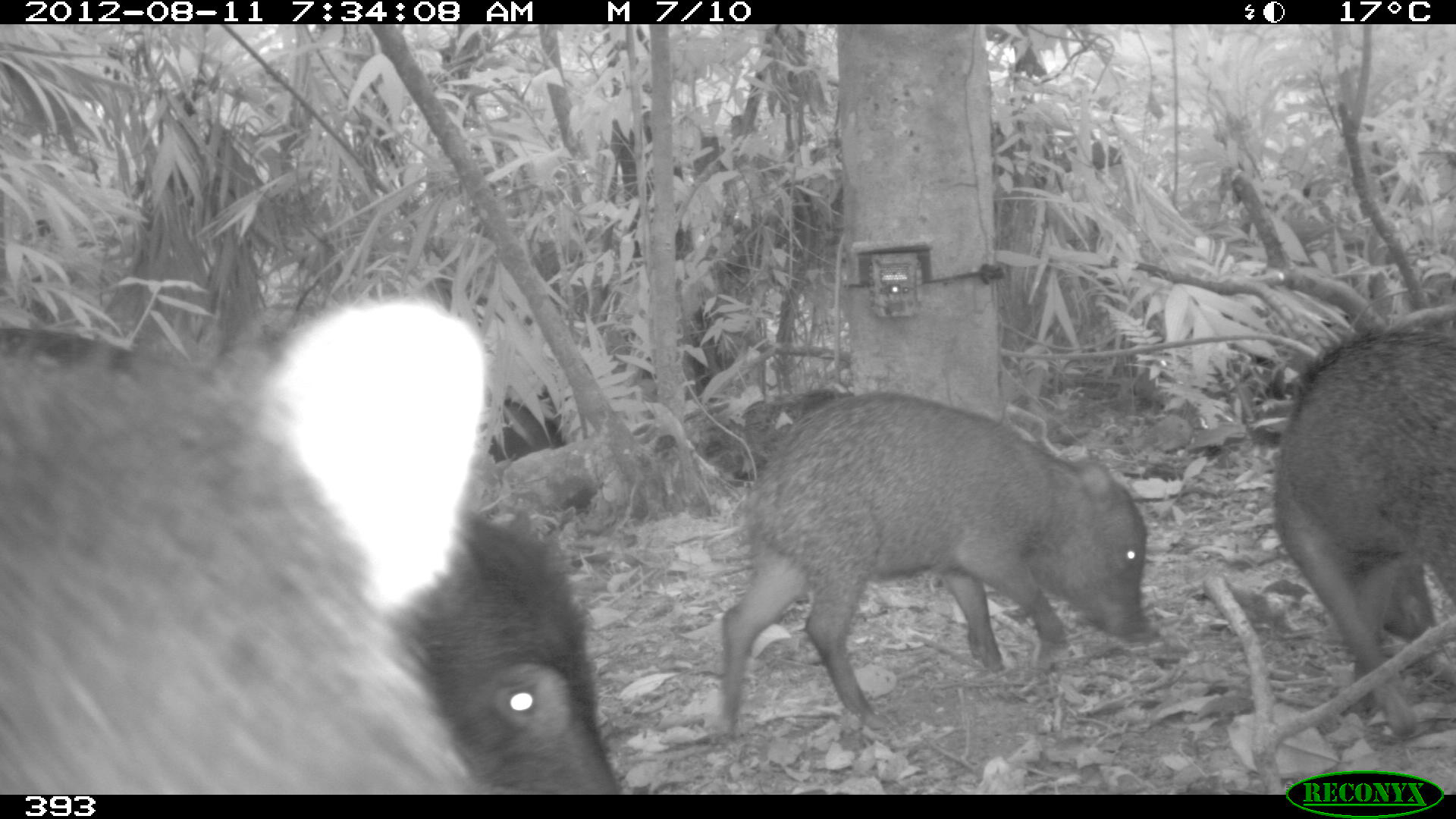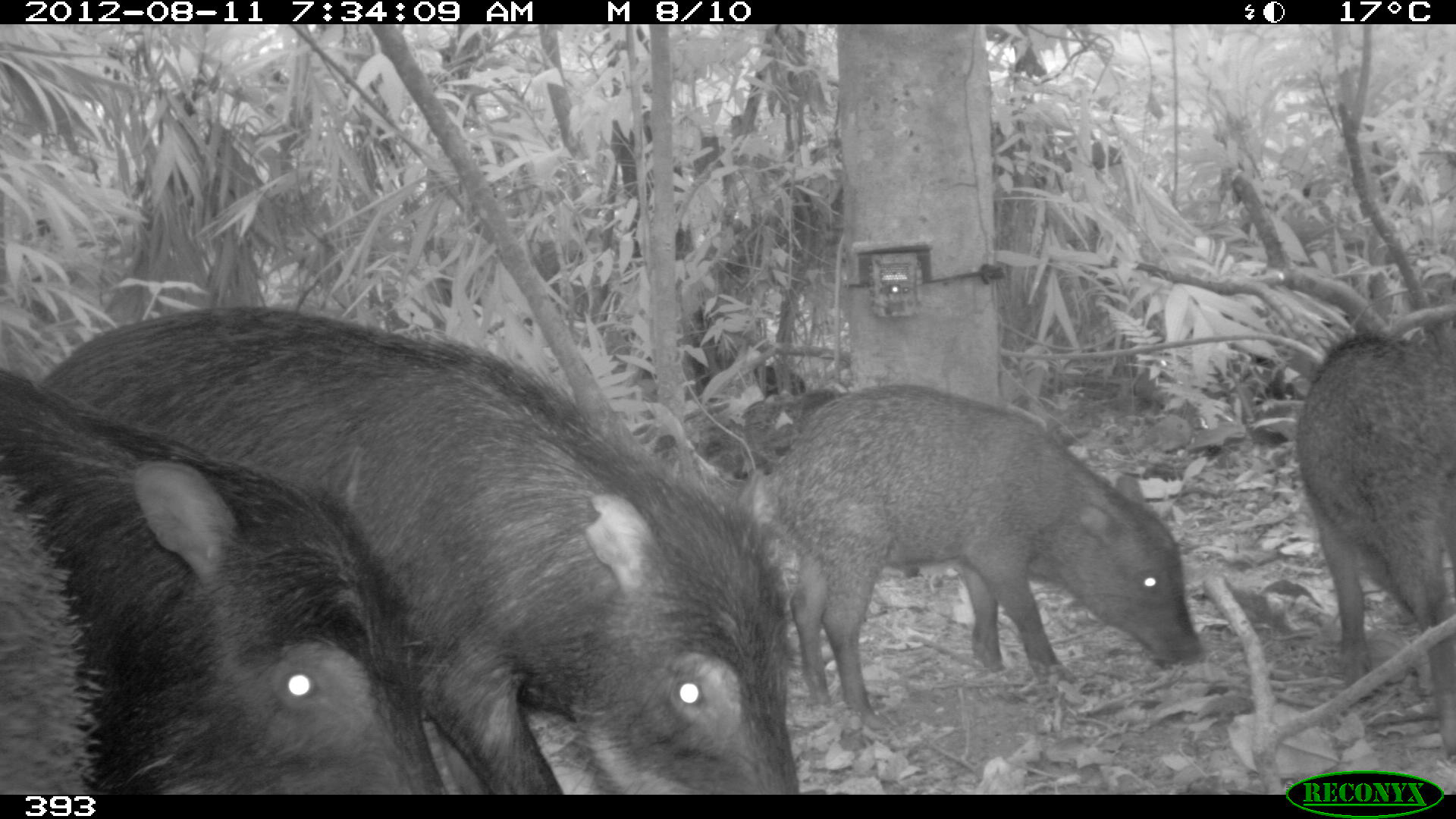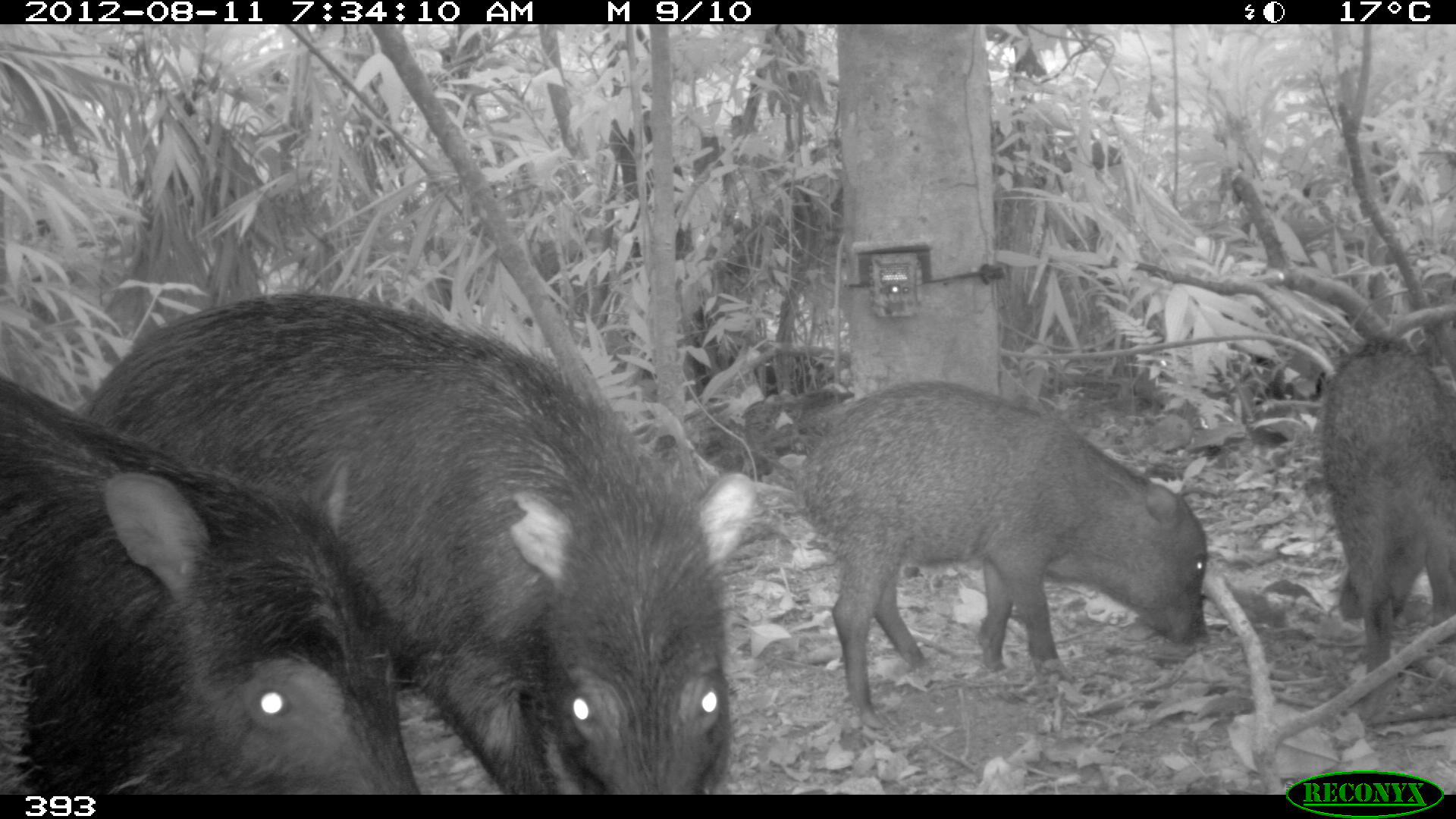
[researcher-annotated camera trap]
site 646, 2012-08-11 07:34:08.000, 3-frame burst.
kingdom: Animalia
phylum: Chordata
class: Mammalia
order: Artiodactyla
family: Tayassuidae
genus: Tayassu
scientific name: Tayassu pecari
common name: white-lipped peccary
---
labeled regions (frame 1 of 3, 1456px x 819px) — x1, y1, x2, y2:
tayassu pecari: 0, 292, 489, 794; 716, 390, 1148, 741; 1272, 319, 1456, 737; 385, 503, 626, 792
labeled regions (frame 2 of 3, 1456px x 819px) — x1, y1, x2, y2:
tayassu pecari: 40, 304, 806, 793; 0, 366, 452, 794; 773, 379, 1202, 731; 1295, 328, 1456, 764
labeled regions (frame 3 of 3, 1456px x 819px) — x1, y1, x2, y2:
tayassu pecari: 78, 292, 734, 794; 0, 375, 420, 794; 795, 382, 1208, 729; 1319, 335, 1456, 699